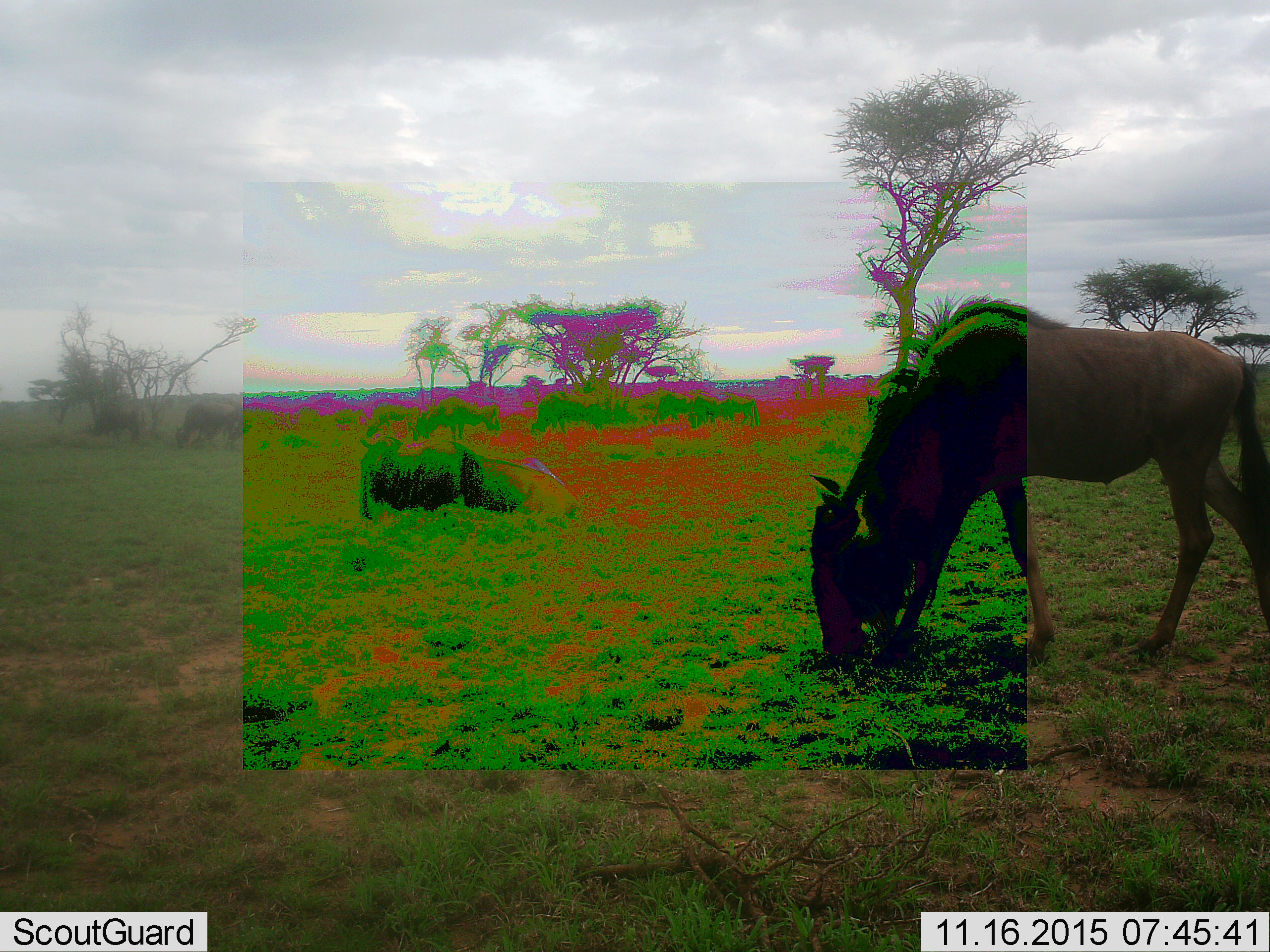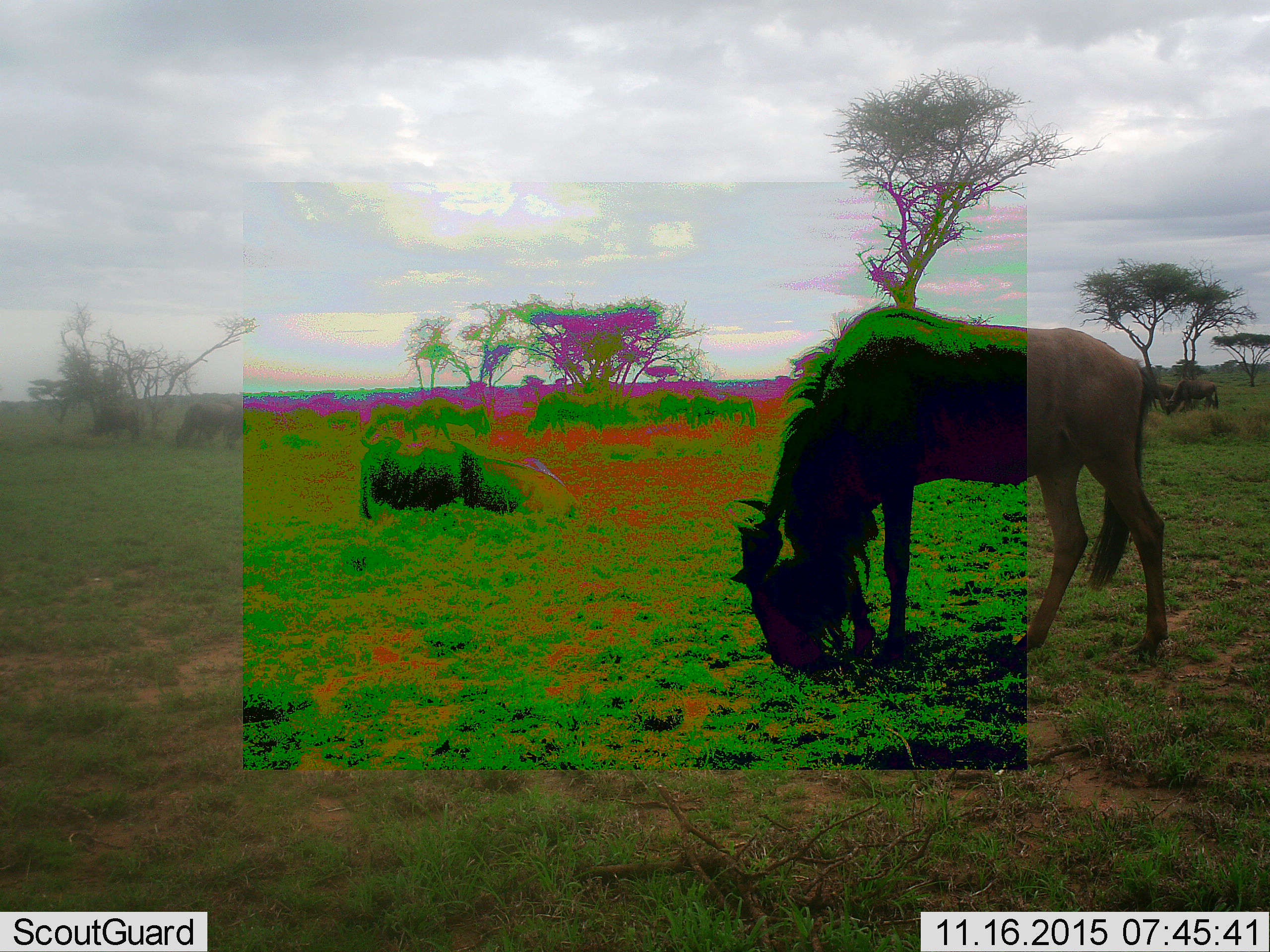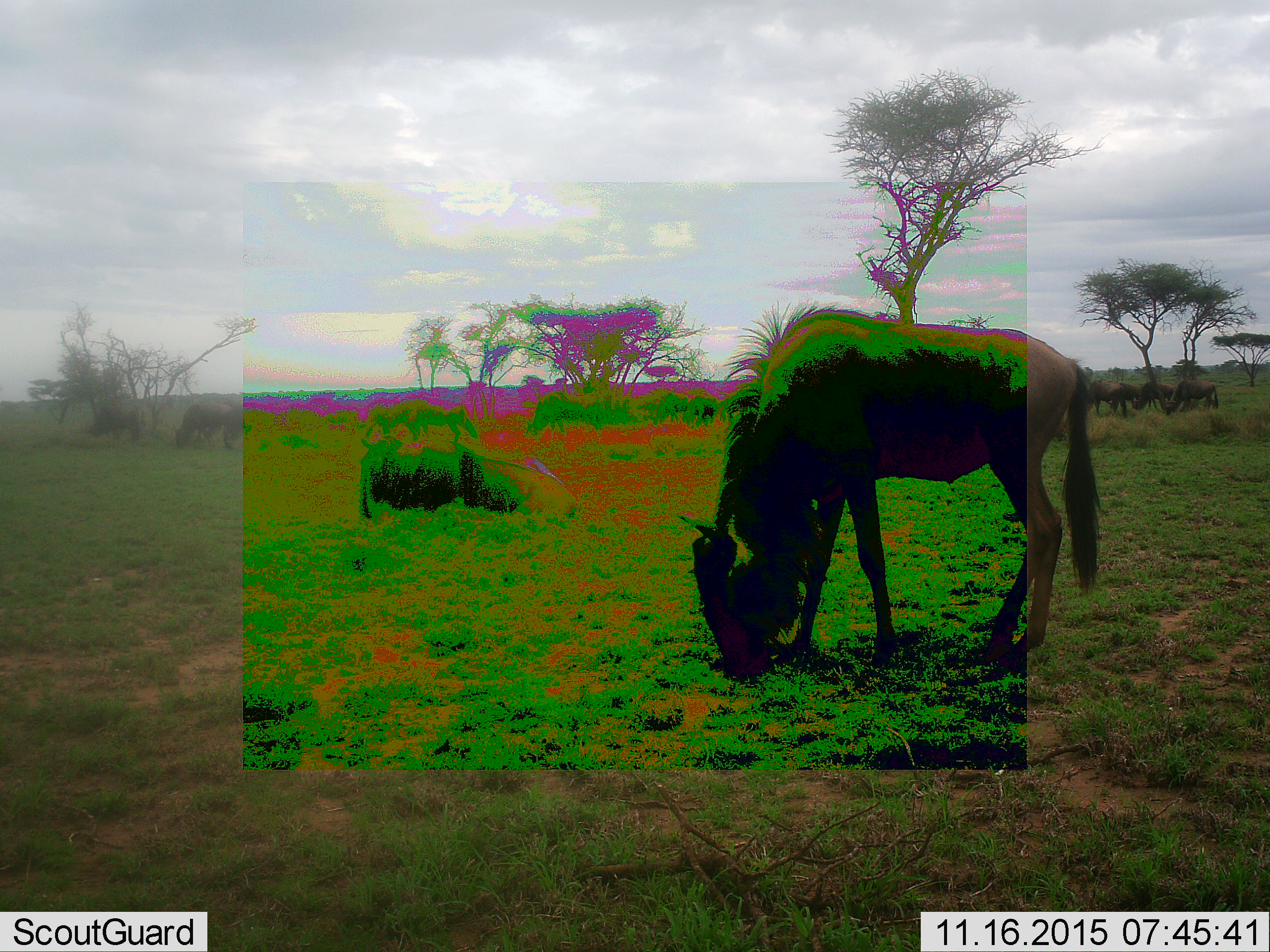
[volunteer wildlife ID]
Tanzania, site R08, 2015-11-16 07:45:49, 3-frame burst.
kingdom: Animalia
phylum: Chordata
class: Mammalia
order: Artiodactyla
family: Bovidae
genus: Connochaetes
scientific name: Connochaetes taurinus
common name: blue wildebeest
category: wildebeest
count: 2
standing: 33%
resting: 33%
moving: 22%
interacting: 0%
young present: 0%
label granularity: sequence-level